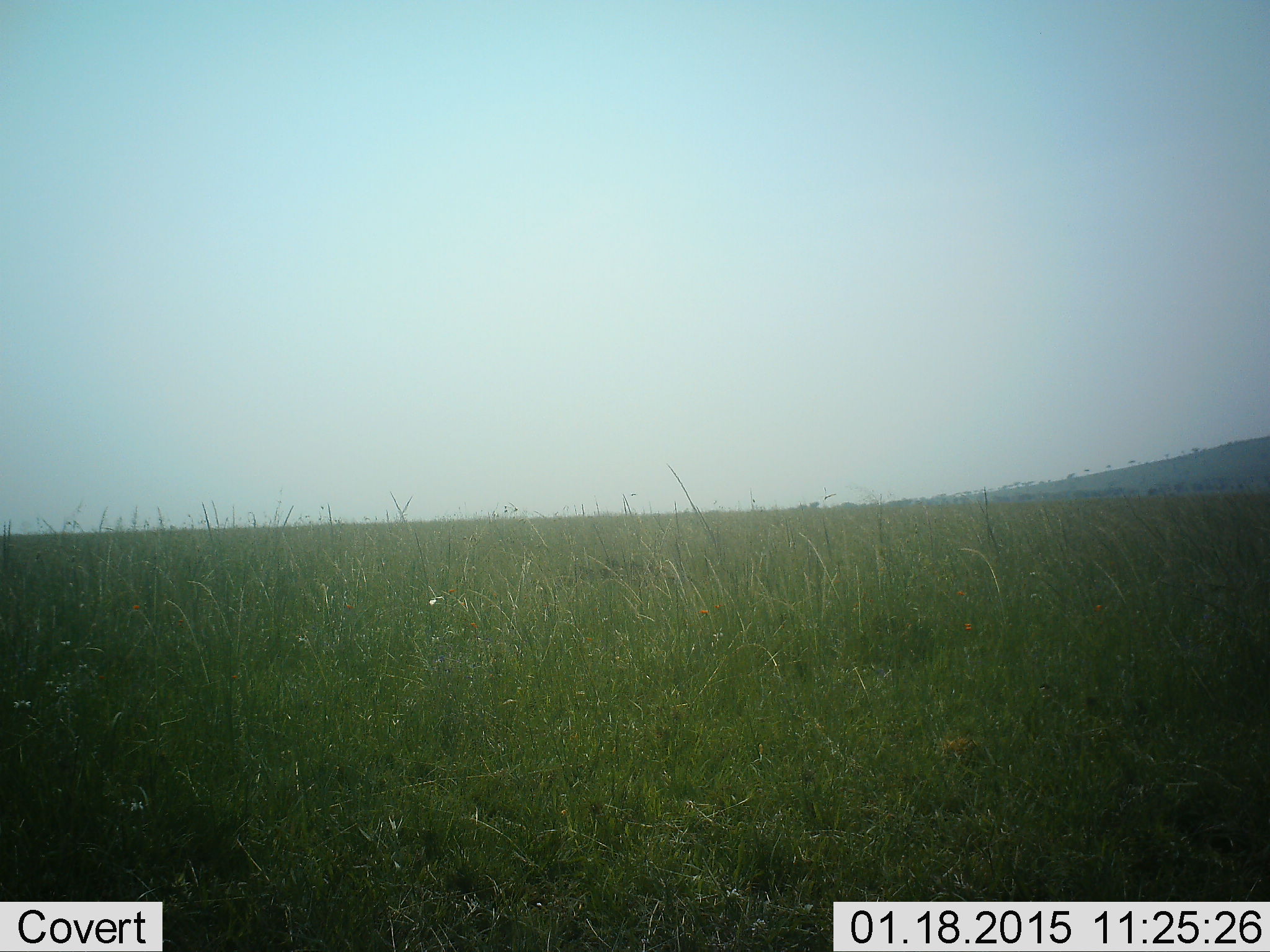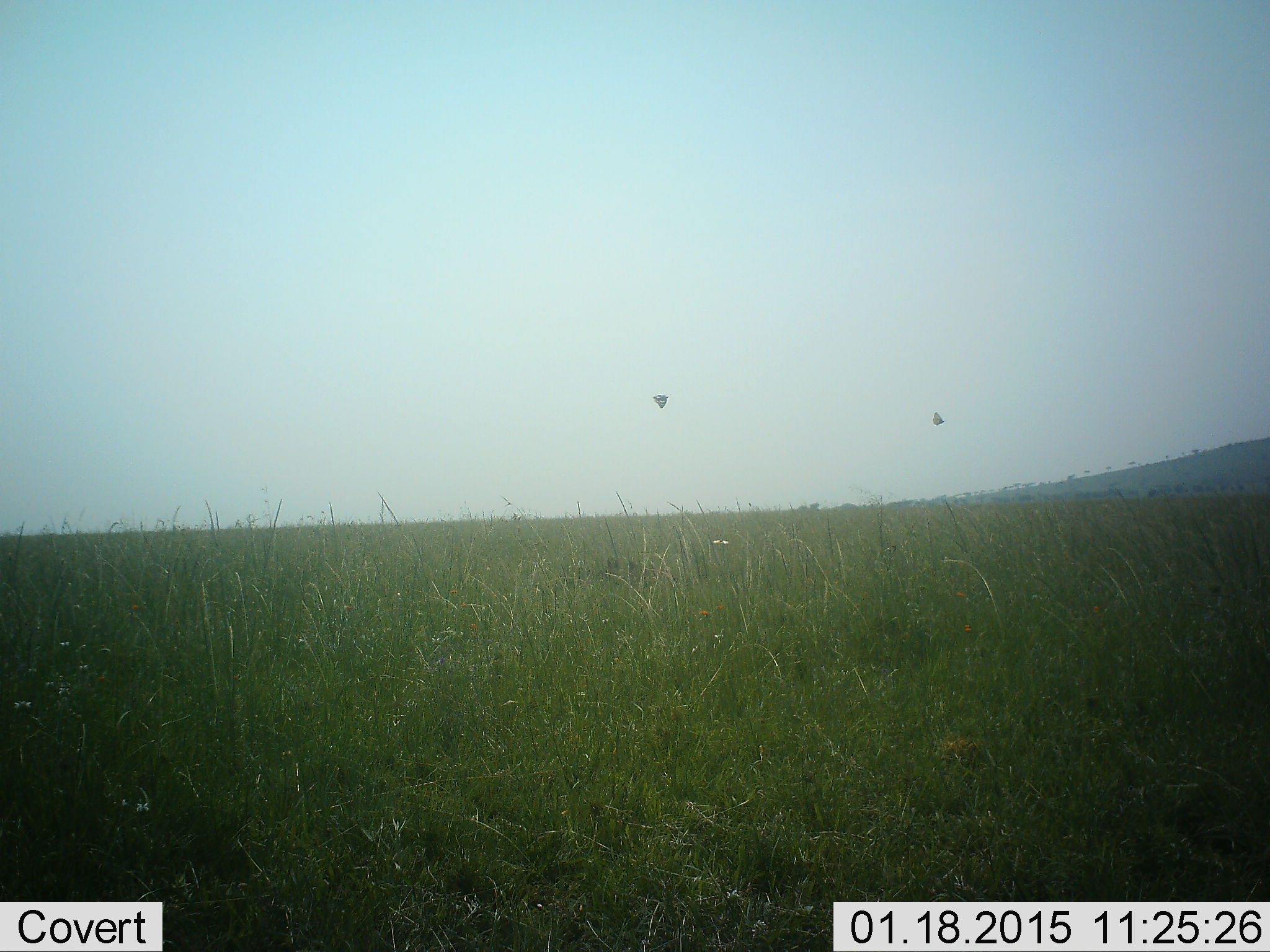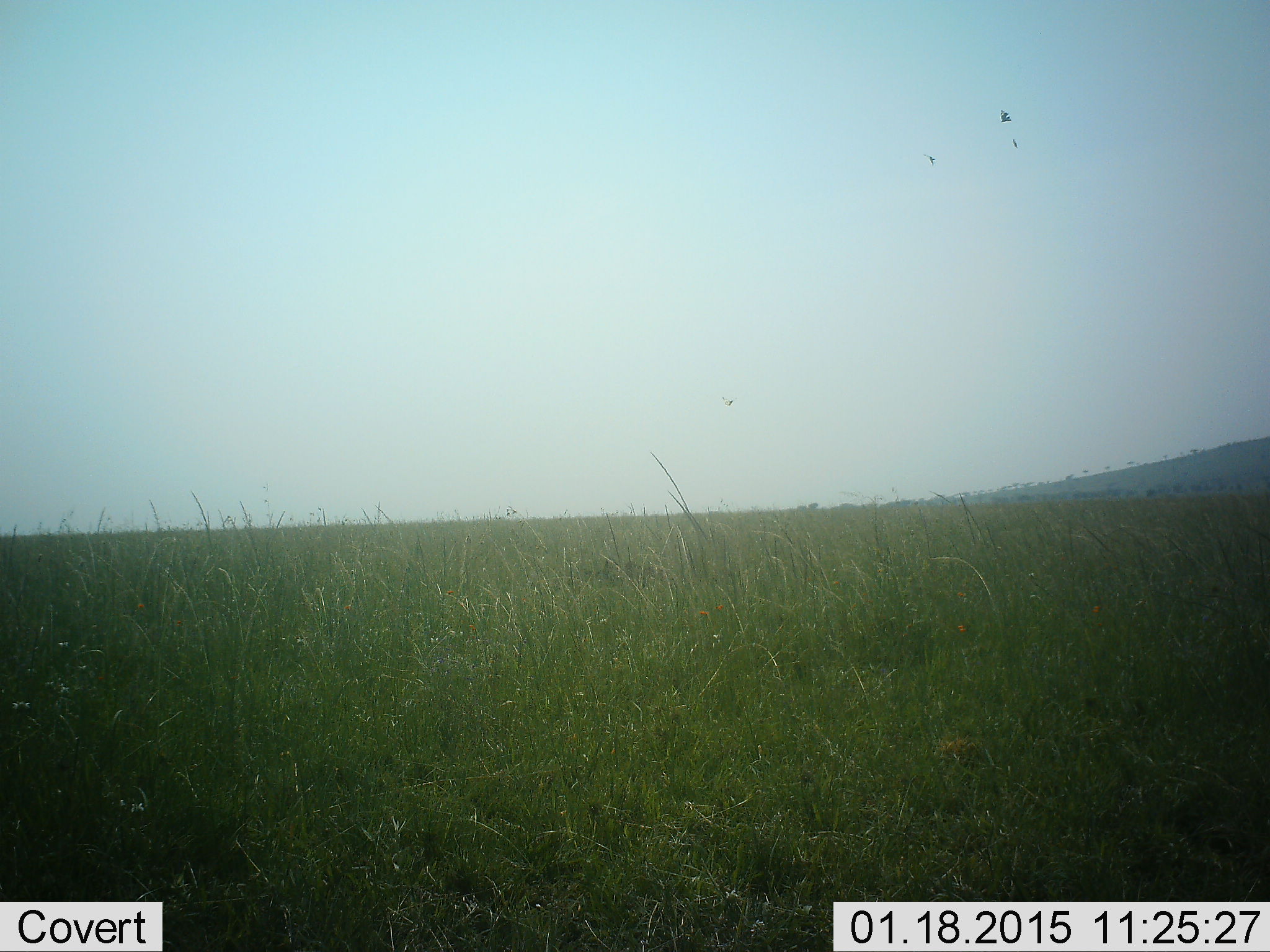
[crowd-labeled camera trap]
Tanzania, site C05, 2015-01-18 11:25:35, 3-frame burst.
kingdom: Animalia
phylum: Chordata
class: Aves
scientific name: Aves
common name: bird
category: otherbird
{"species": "otherbird (bird) (Aves)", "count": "2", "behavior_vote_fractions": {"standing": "0%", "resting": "0%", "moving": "100%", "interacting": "0%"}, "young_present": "0%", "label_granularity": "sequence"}